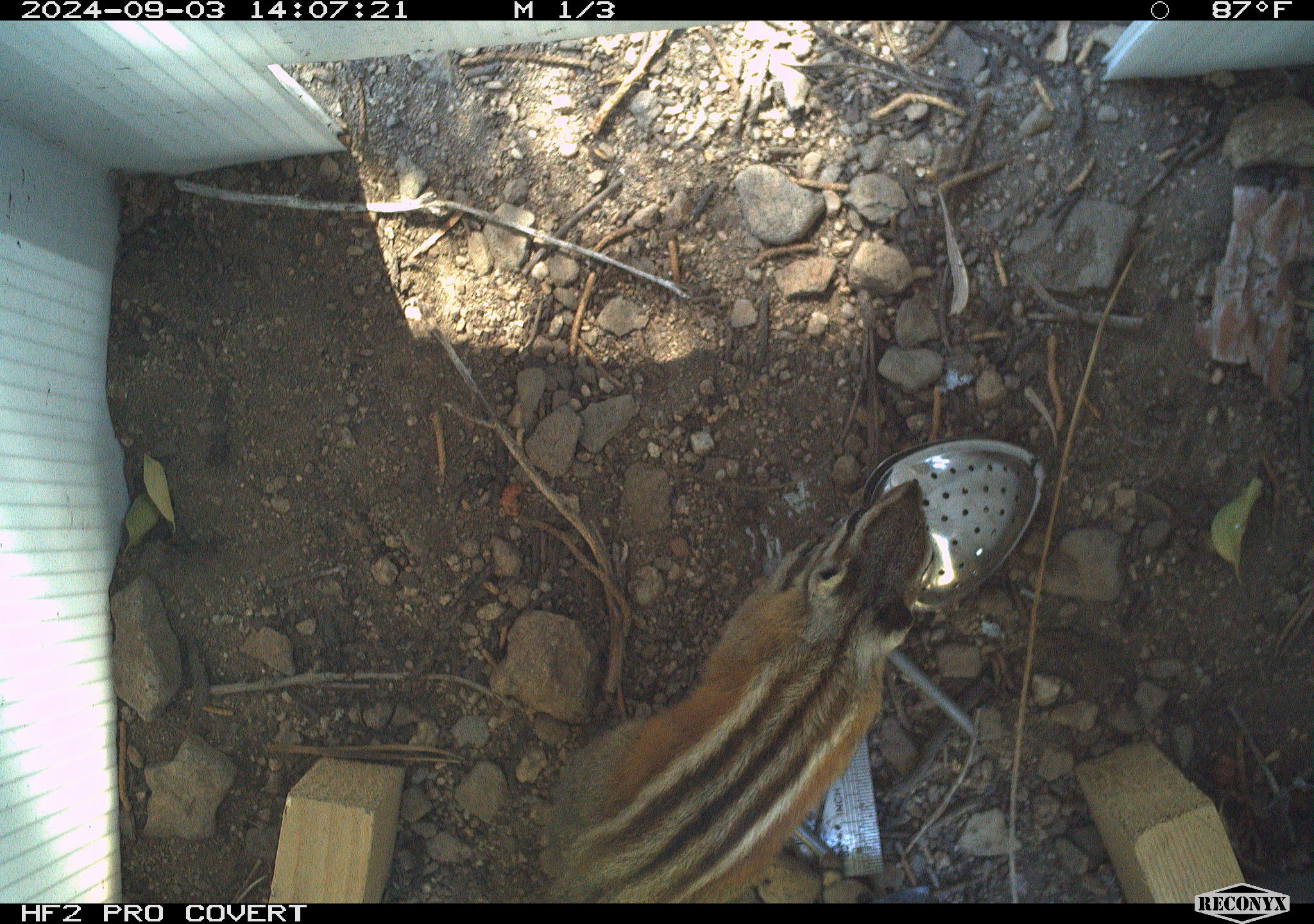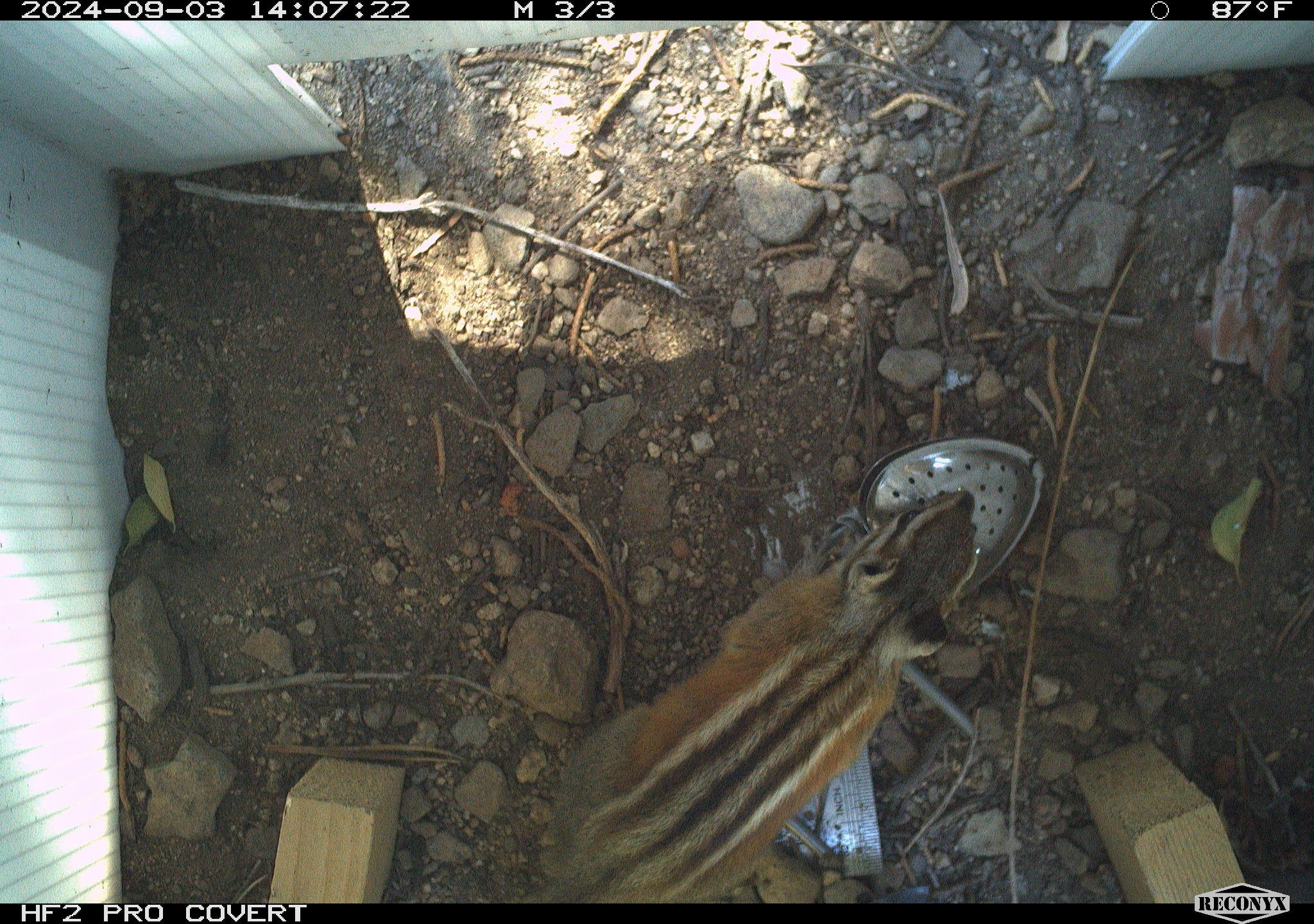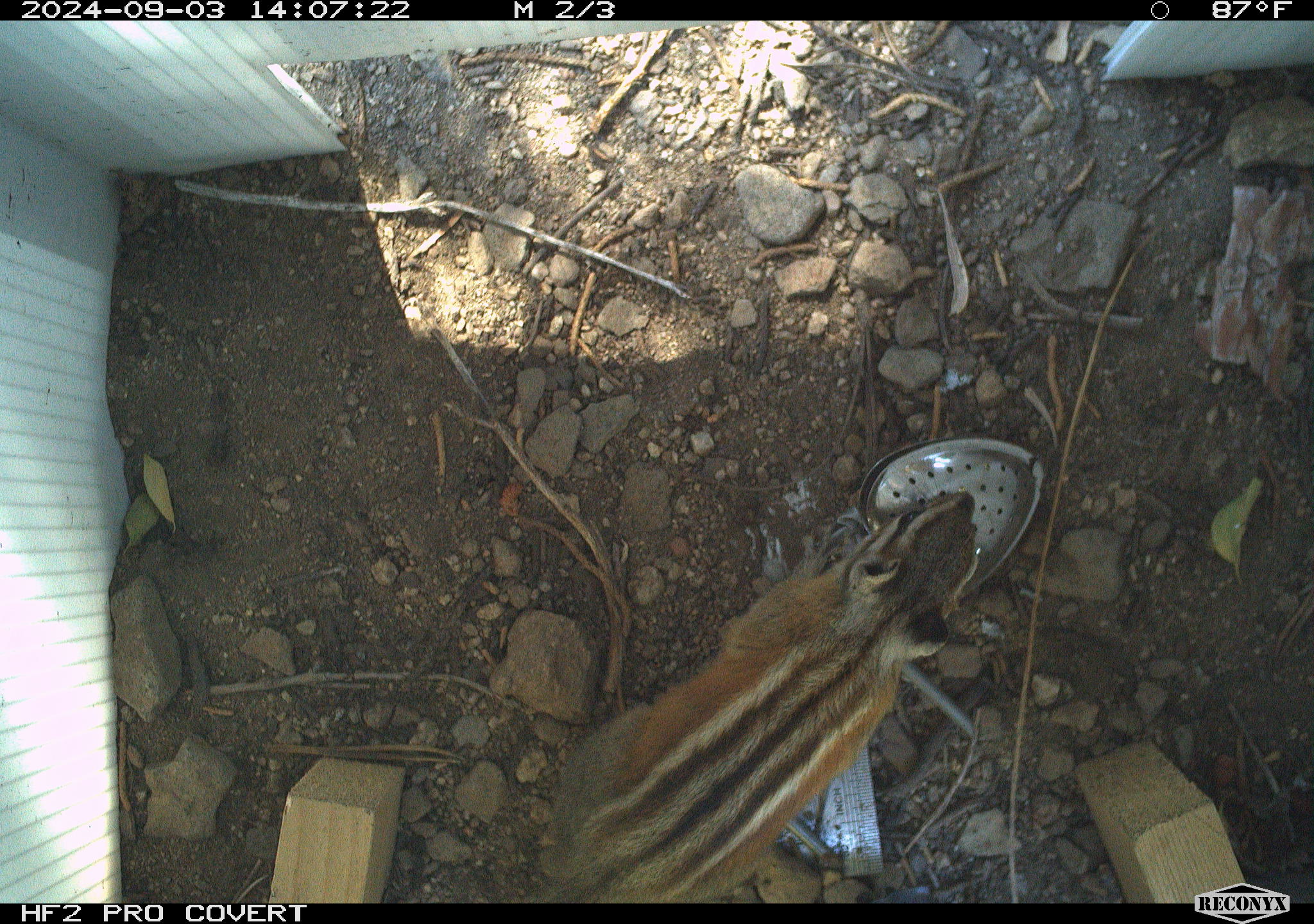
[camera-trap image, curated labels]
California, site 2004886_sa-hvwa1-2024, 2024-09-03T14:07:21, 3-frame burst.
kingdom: Animalia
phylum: Chordata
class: Mammalia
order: Rodentia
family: Sciuridae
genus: Neotamias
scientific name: Neotamias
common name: western chipmunks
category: neotamias species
Neotamias species (western chipmunks) (Neotamias).